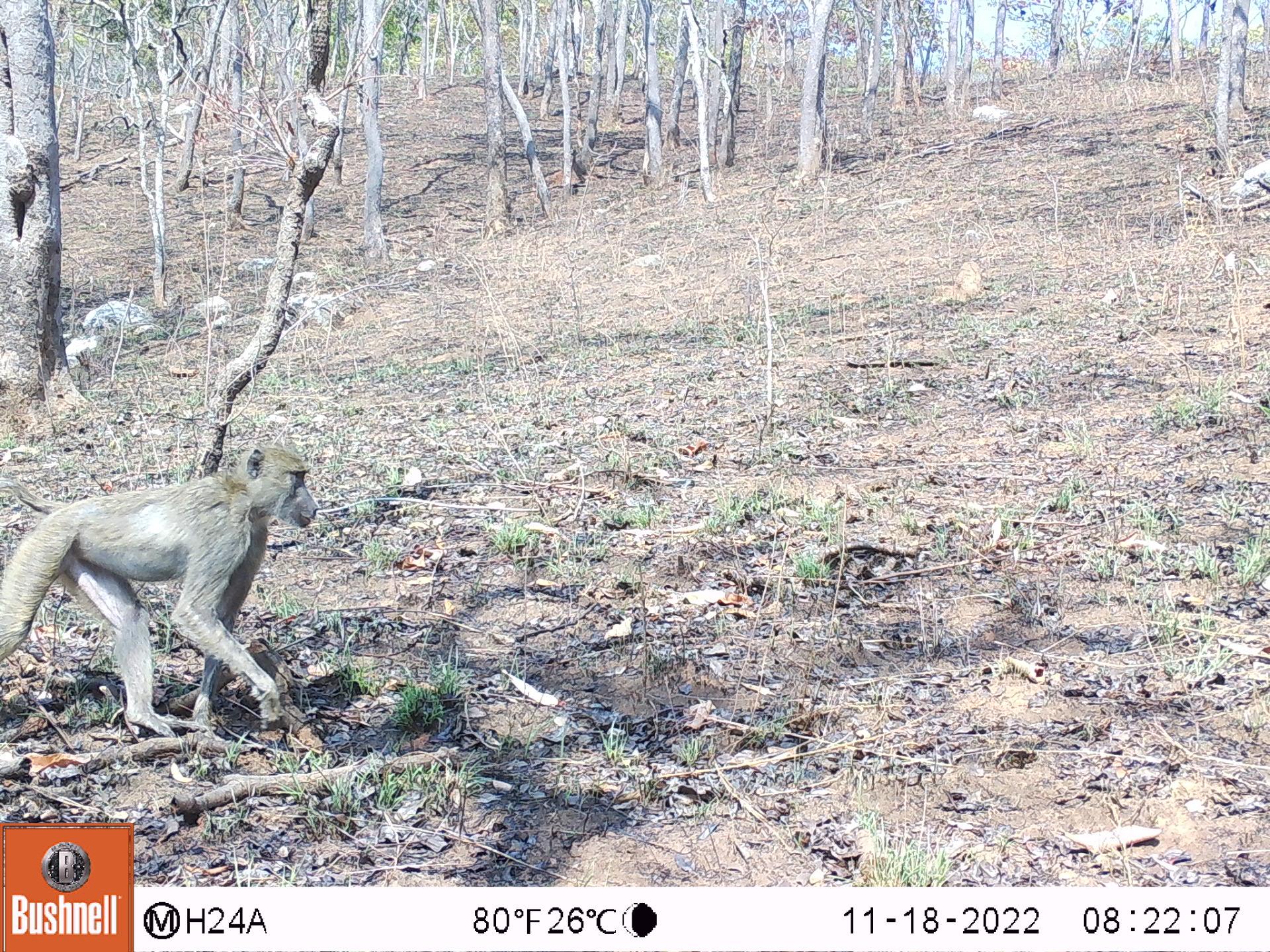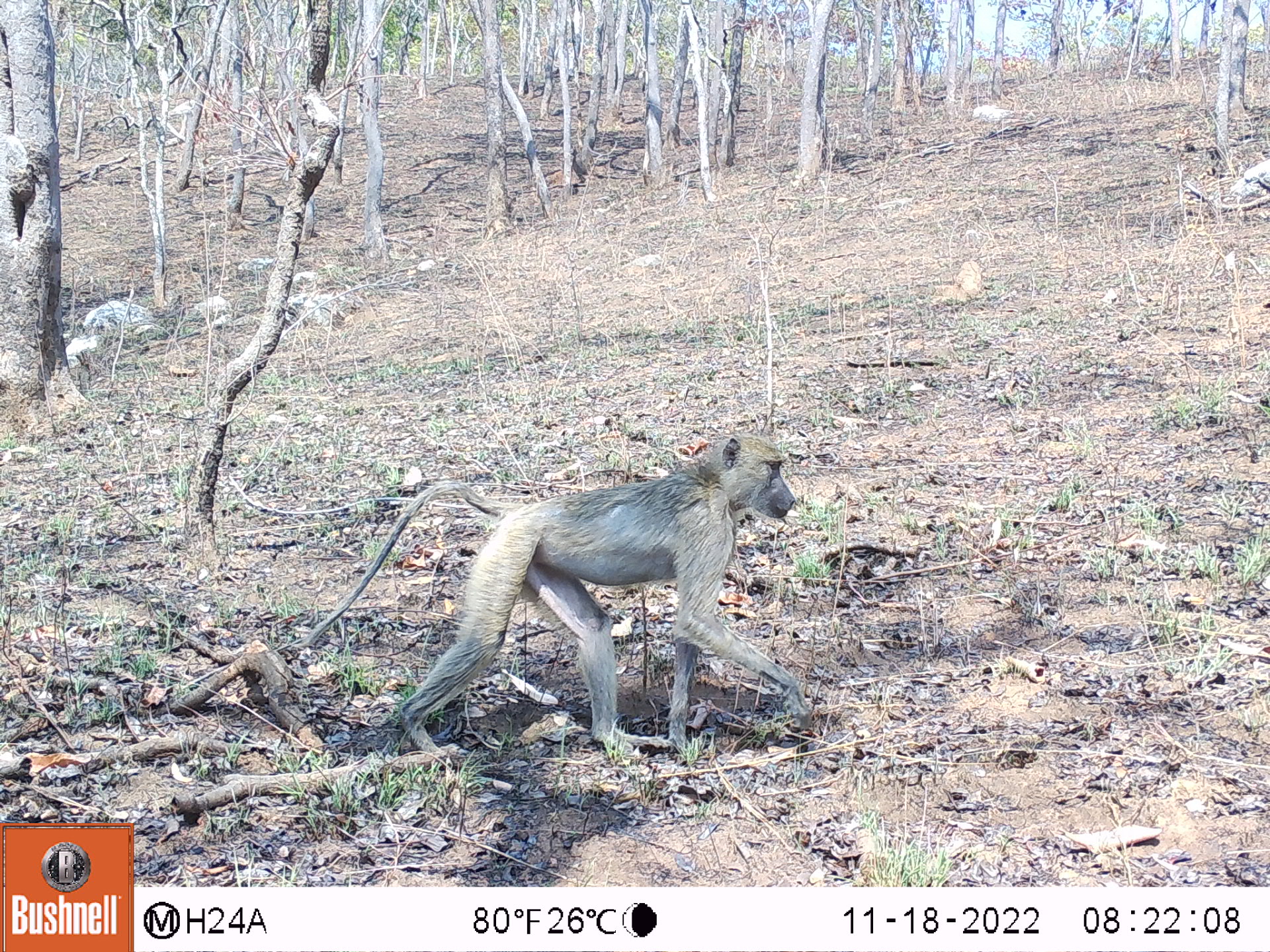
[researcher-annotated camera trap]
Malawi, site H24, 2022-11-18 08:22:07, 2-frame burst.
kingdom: Animalia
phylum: Chordata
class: Mammalia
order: Primates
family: Cercopithecidae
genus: Papio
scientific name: Papio cynocephalus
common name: yellow baboon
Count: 1.